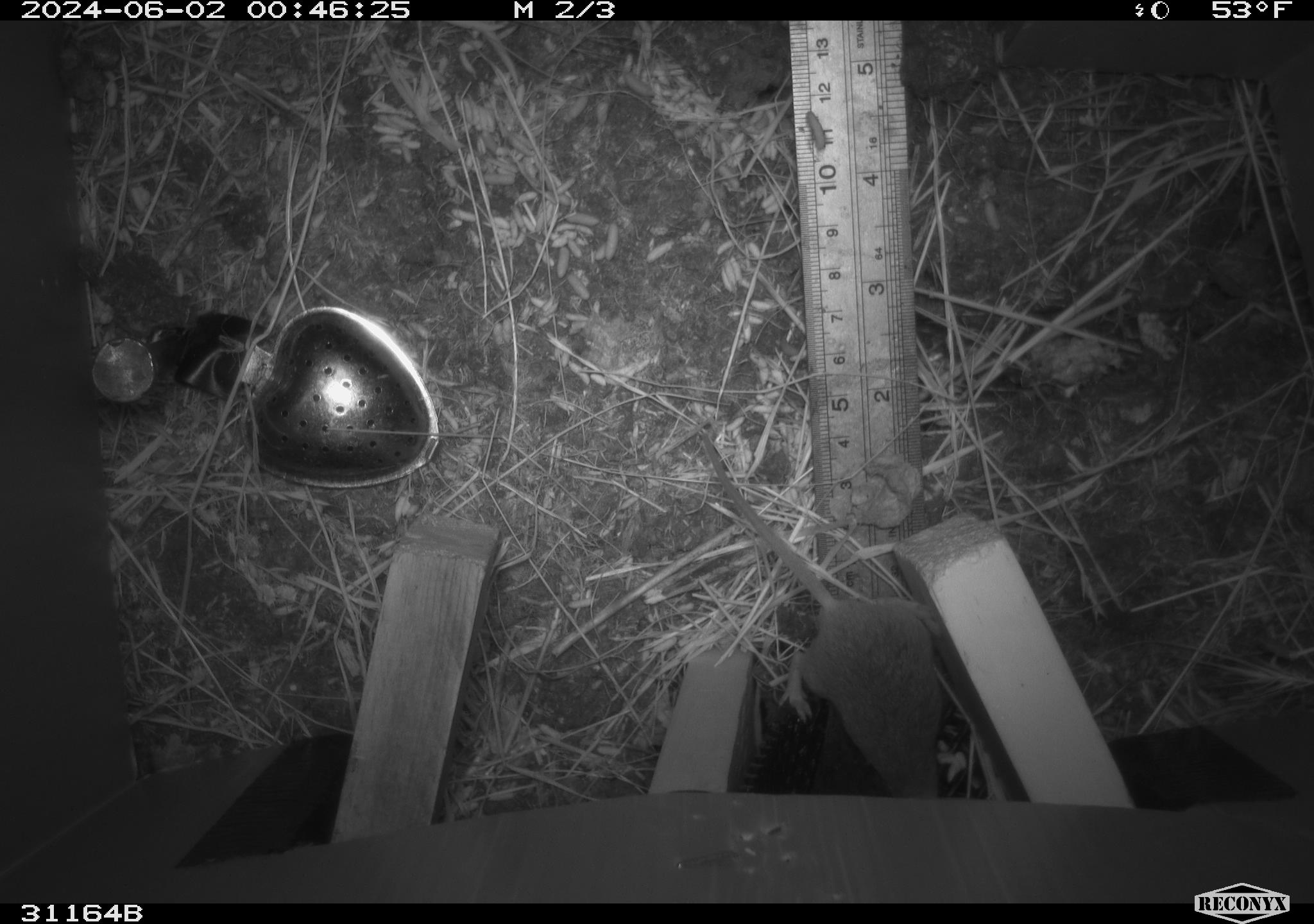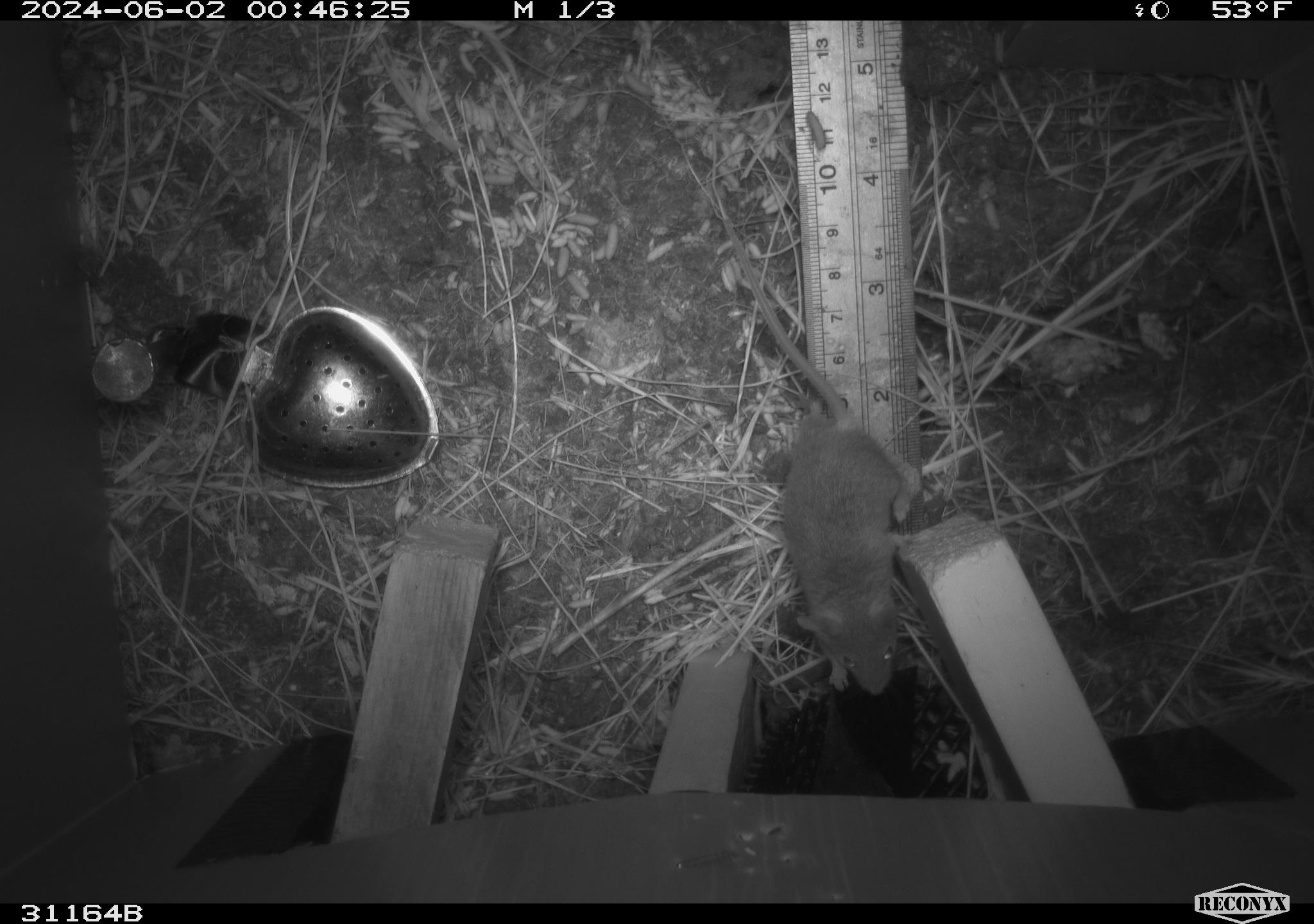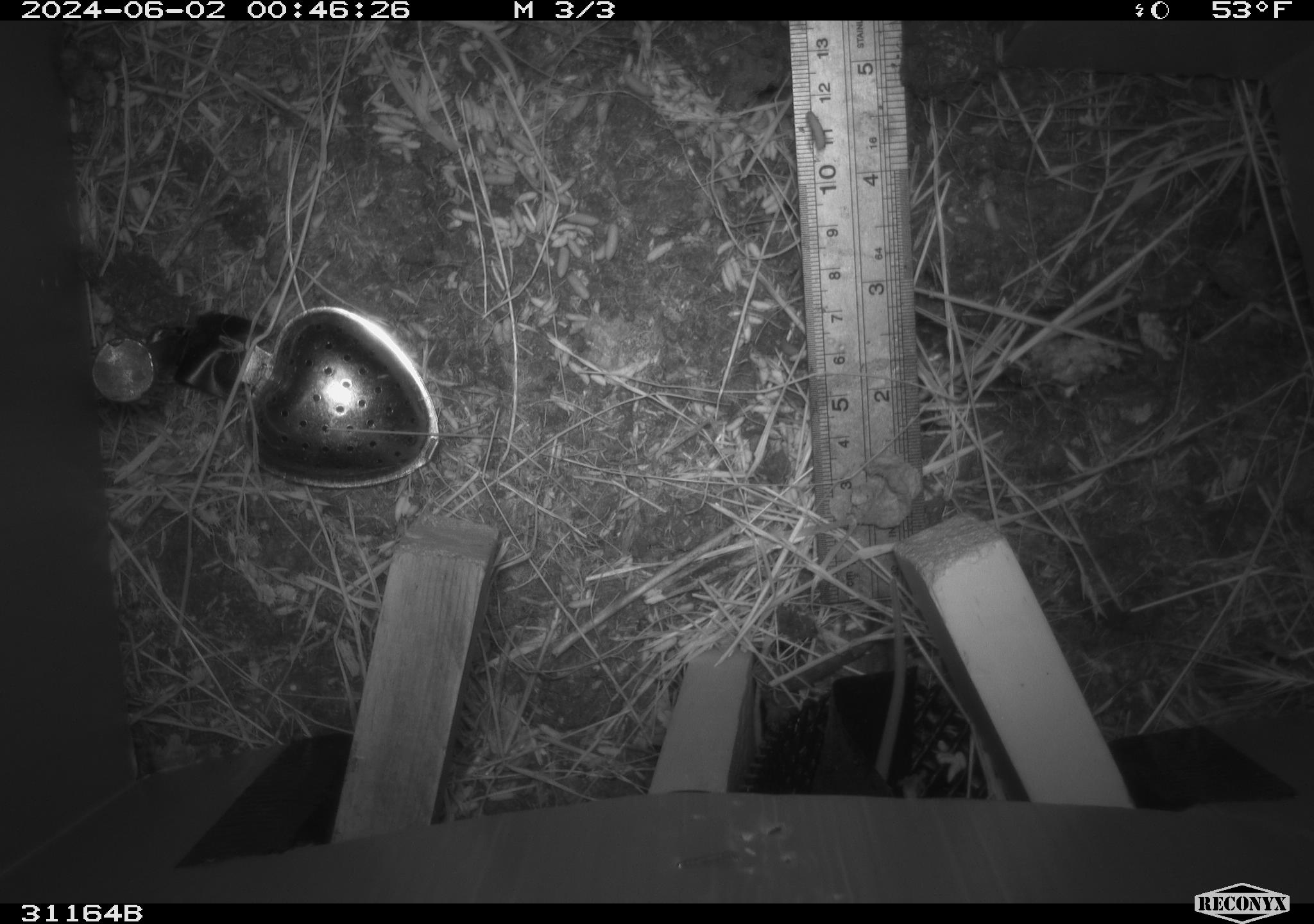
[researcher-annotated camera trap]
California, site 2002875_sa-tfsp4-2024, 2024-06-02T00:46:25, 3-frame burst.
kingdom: Animalia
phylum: Chordata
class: Mammalia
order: Rodentia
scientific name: Rodentia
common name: mouse species